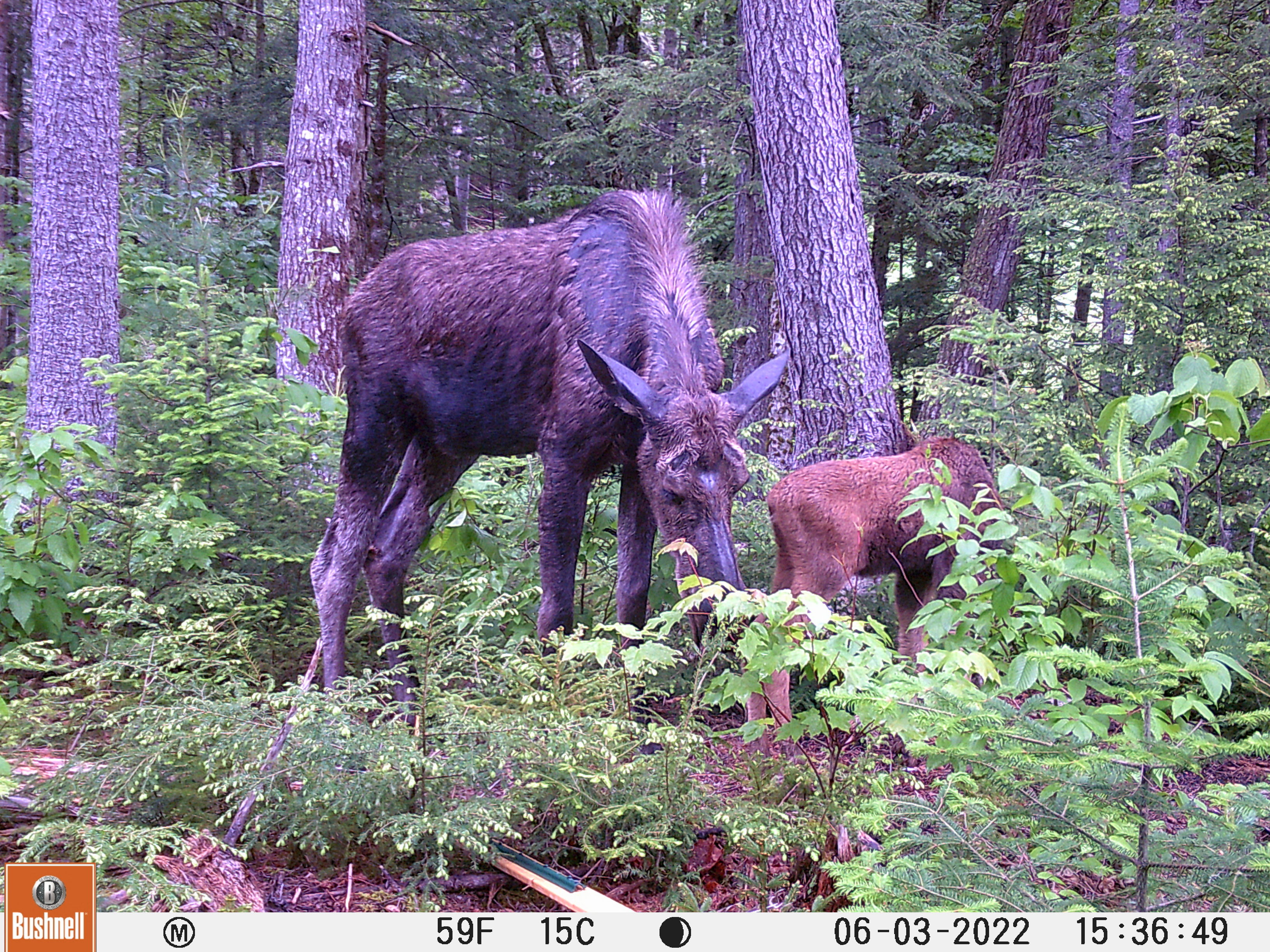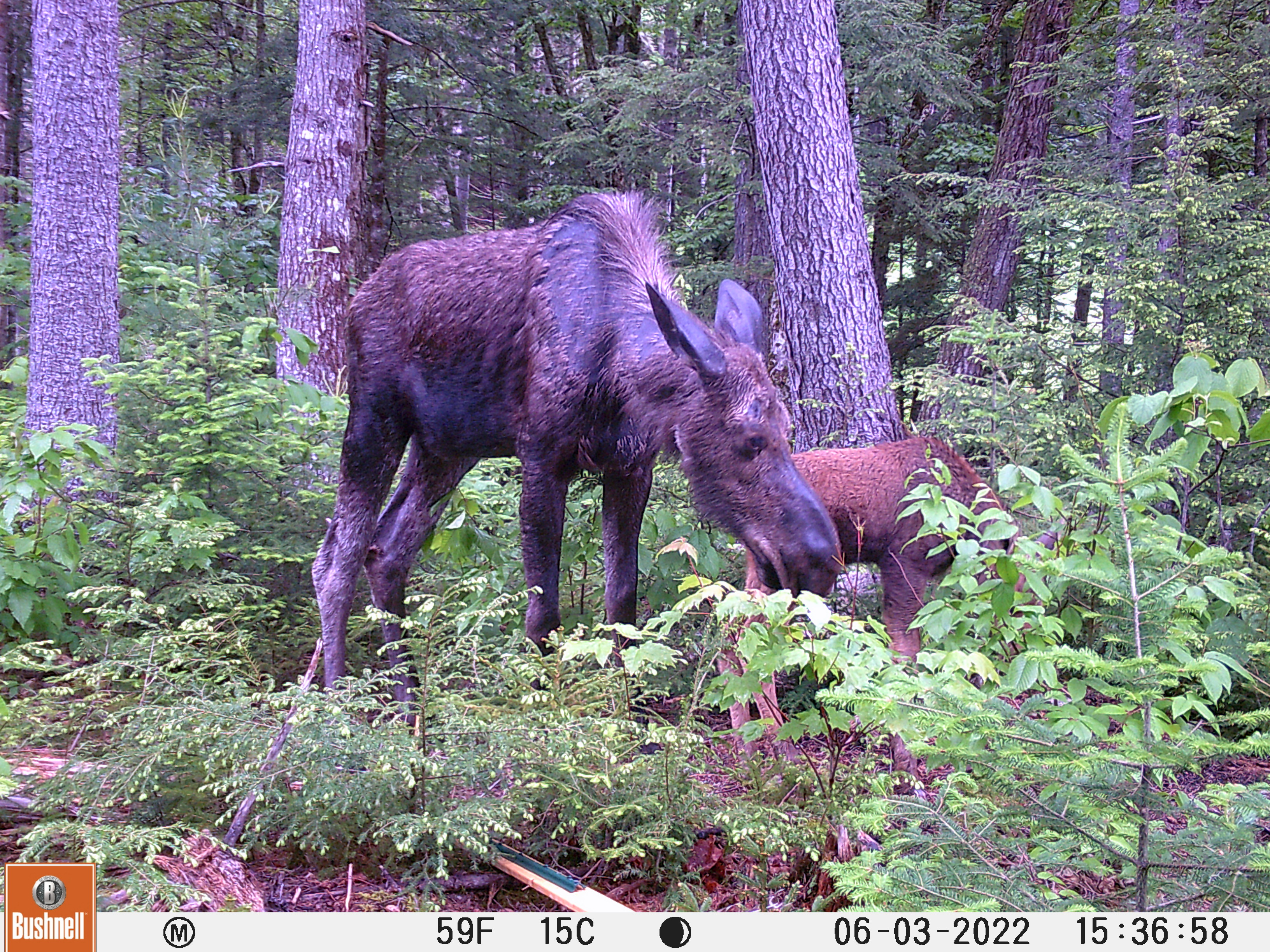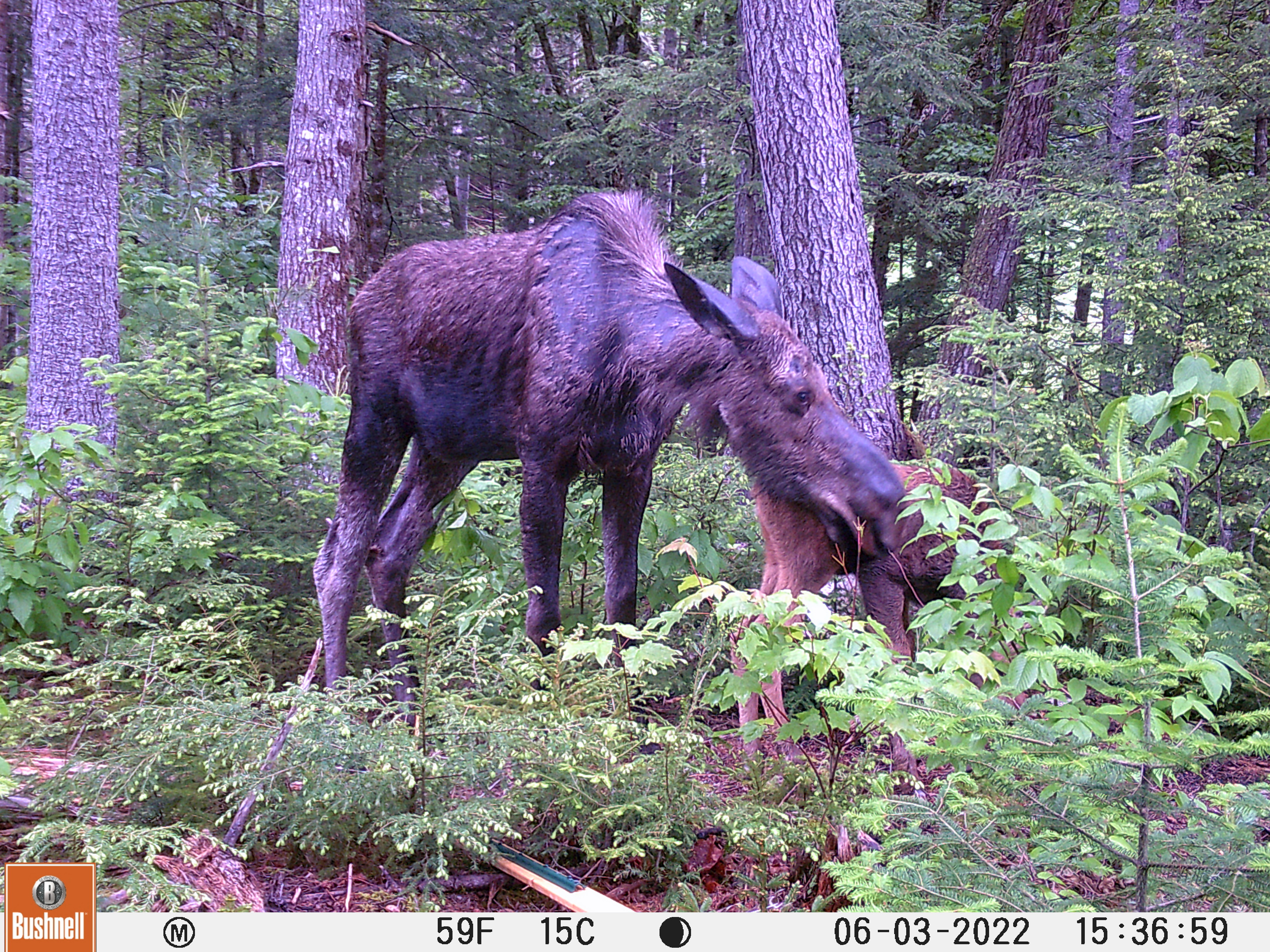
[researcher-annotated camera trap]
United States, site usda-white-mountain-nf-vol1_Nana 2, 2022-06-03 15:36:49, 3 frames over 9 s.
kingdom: Animalia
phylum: Chordata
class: Mammalia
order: Artiodactyla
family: Cervidae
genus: Alces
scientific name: Alces alces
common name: moose